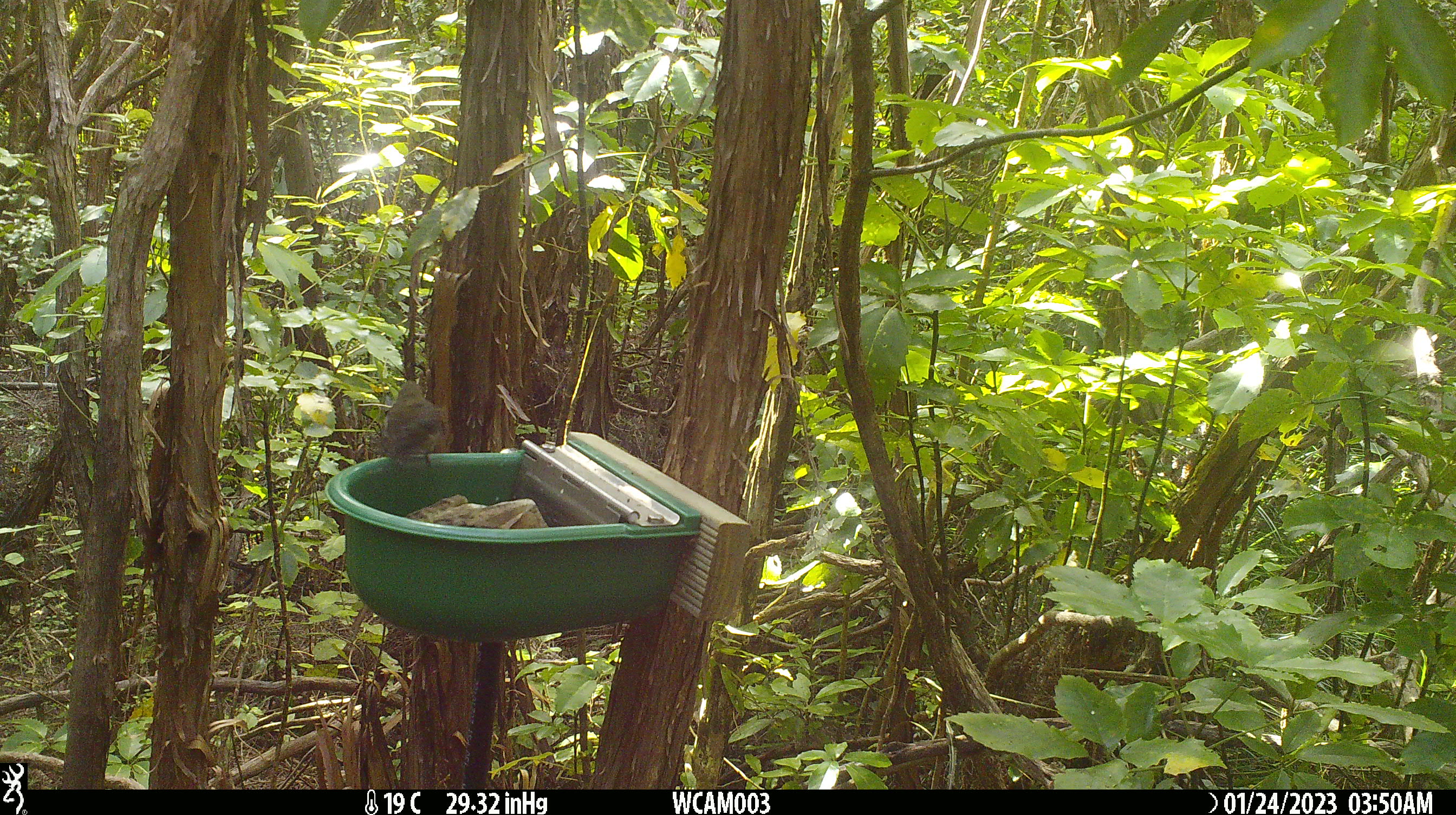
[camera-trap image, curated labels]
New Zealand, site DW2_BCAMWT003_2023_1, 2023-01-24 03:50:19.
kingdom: Animalia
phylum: Chordata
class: Aves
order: Passeriformes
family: Meliphagidae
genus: Anthornis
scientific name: Anthornis melanura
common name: new zealand bellbird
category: bellbird